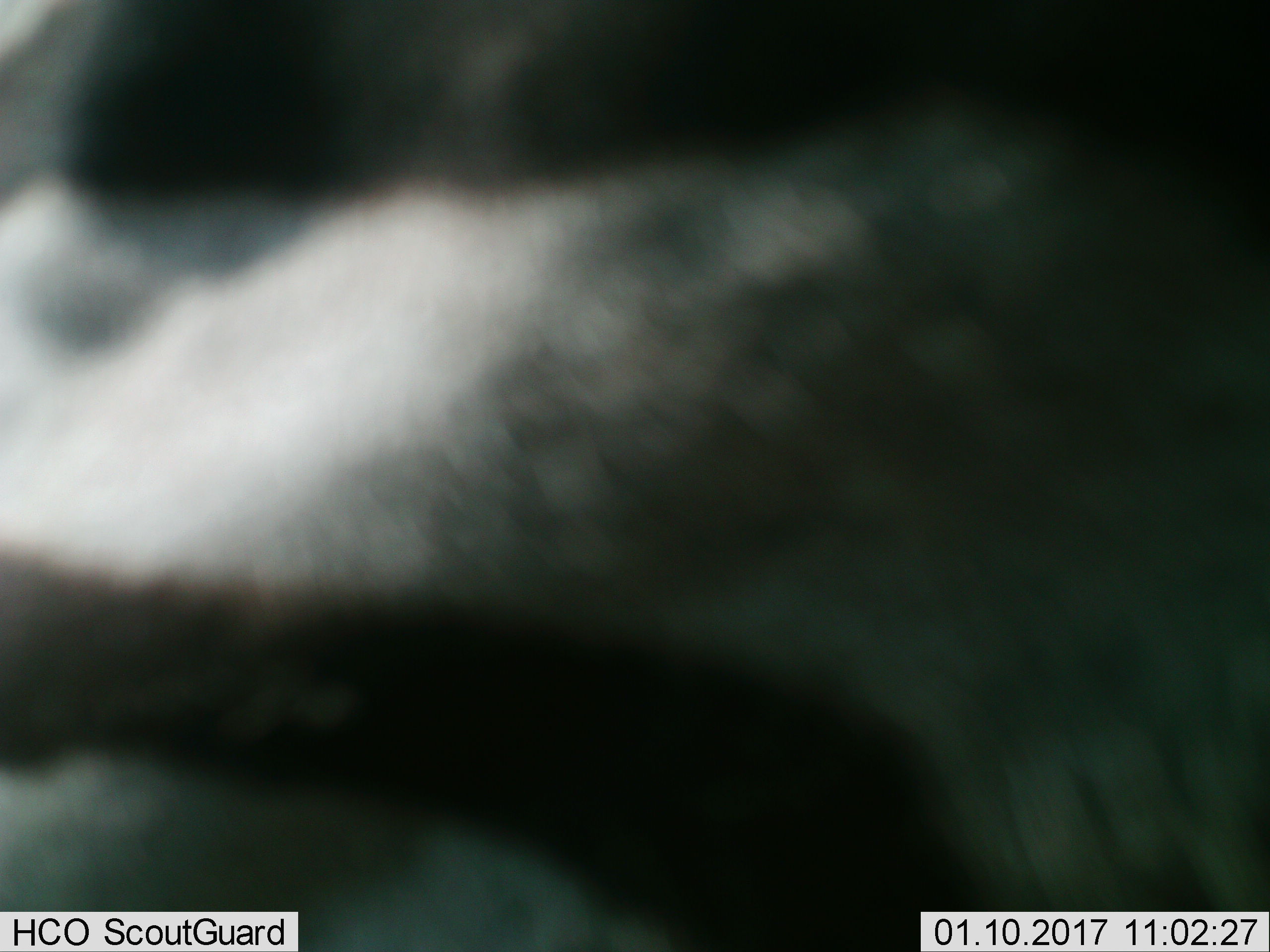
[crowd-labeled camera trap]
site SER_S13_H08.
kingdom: Animalia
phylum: Chordata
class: Mammalia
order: Perissodactyla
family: Equidae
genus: Equus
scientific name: Equus quagga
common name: plains zebra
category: zebraplains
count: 1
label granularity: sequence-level